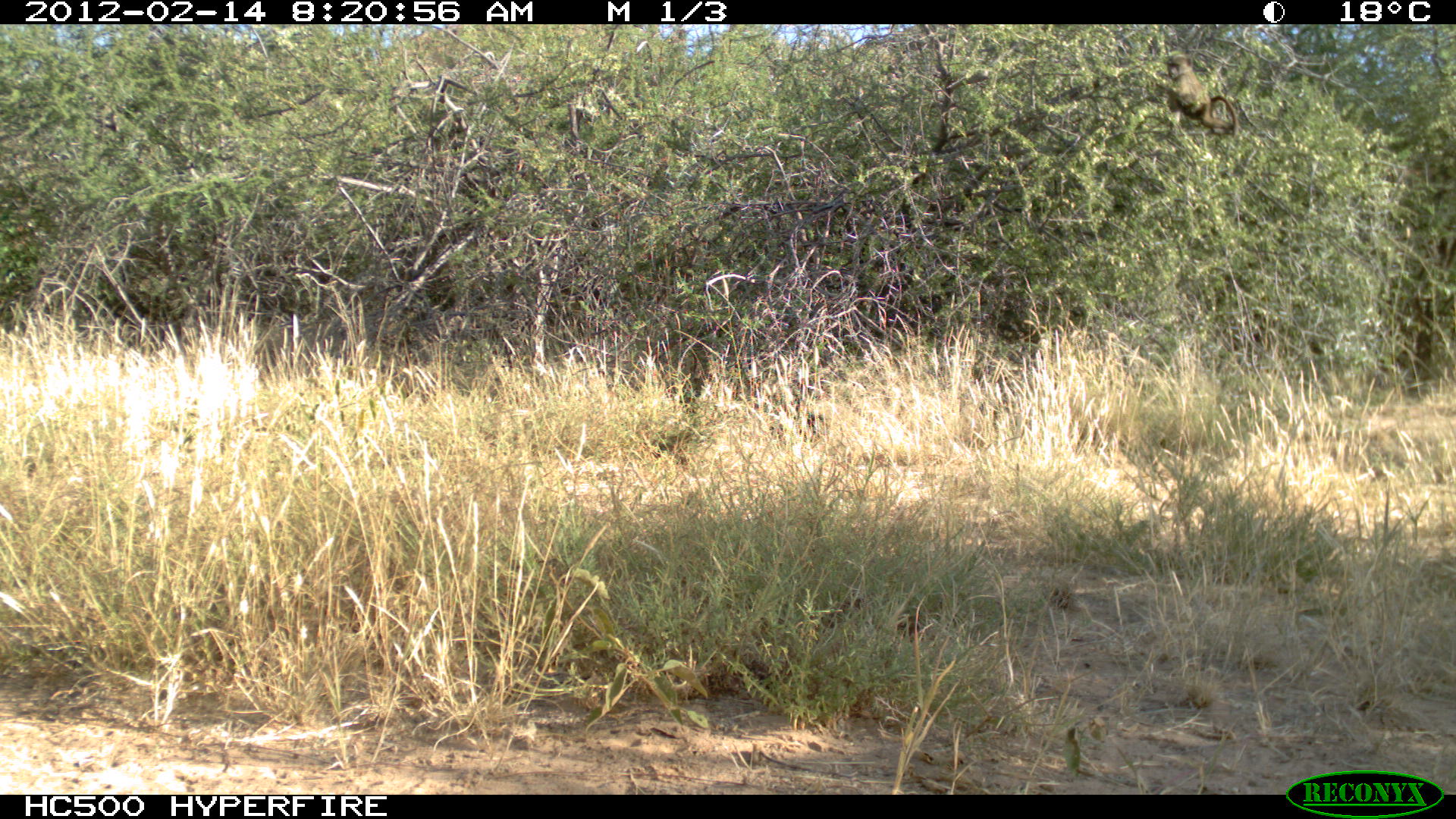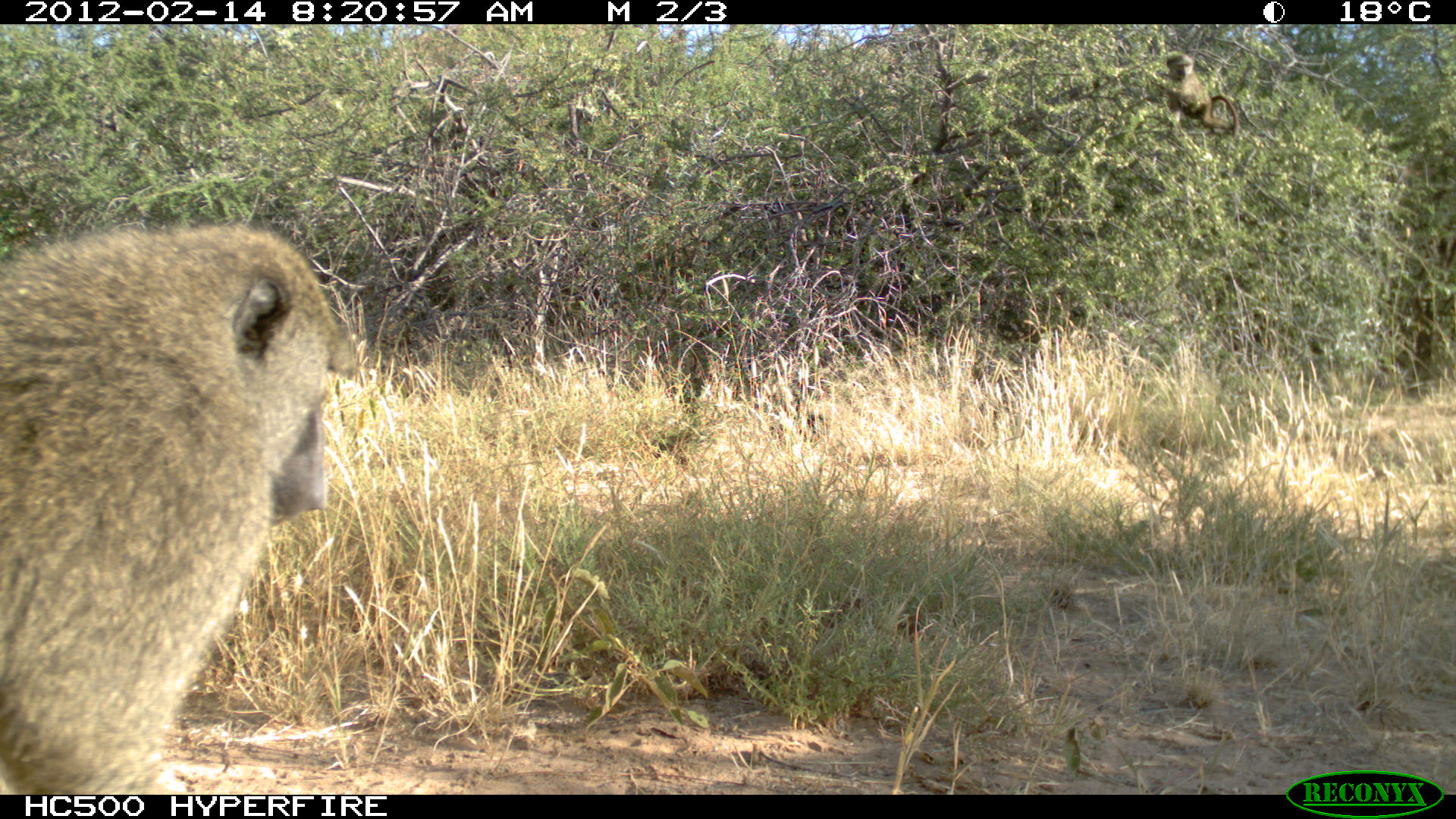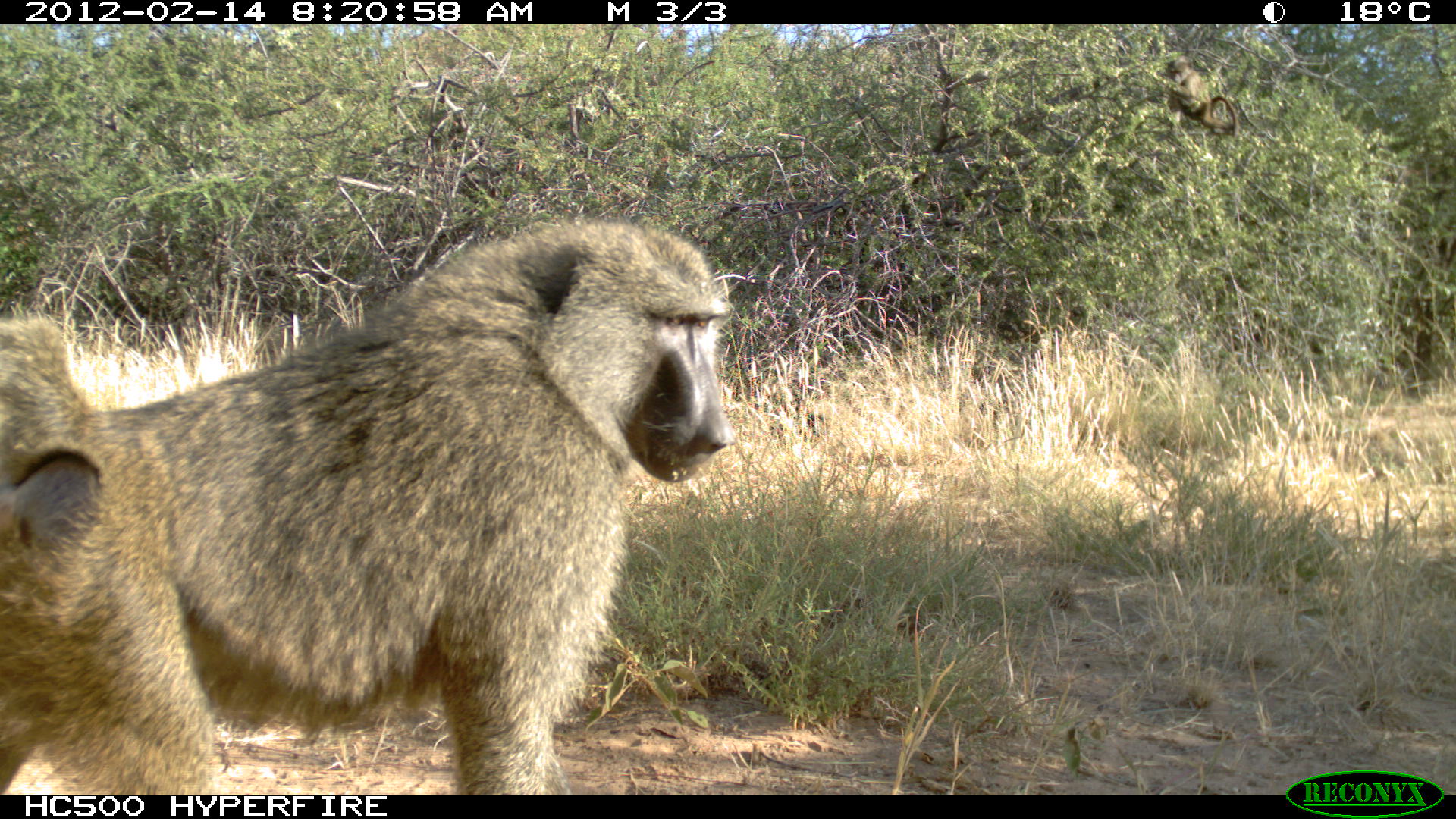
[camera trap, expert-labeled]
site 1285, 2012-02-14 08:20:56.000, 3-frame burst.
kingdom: Animalia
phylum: Chordata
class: Mammalia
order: Primates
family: Cercopithecidae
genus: Papio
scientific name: Papio anubis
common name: olive baboon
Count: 1.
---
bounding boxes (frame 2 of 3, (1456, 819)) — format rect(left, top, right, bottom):
papio anubis: rect(0, 218, 363, 795); rect(1147, 49, 1242, 138)